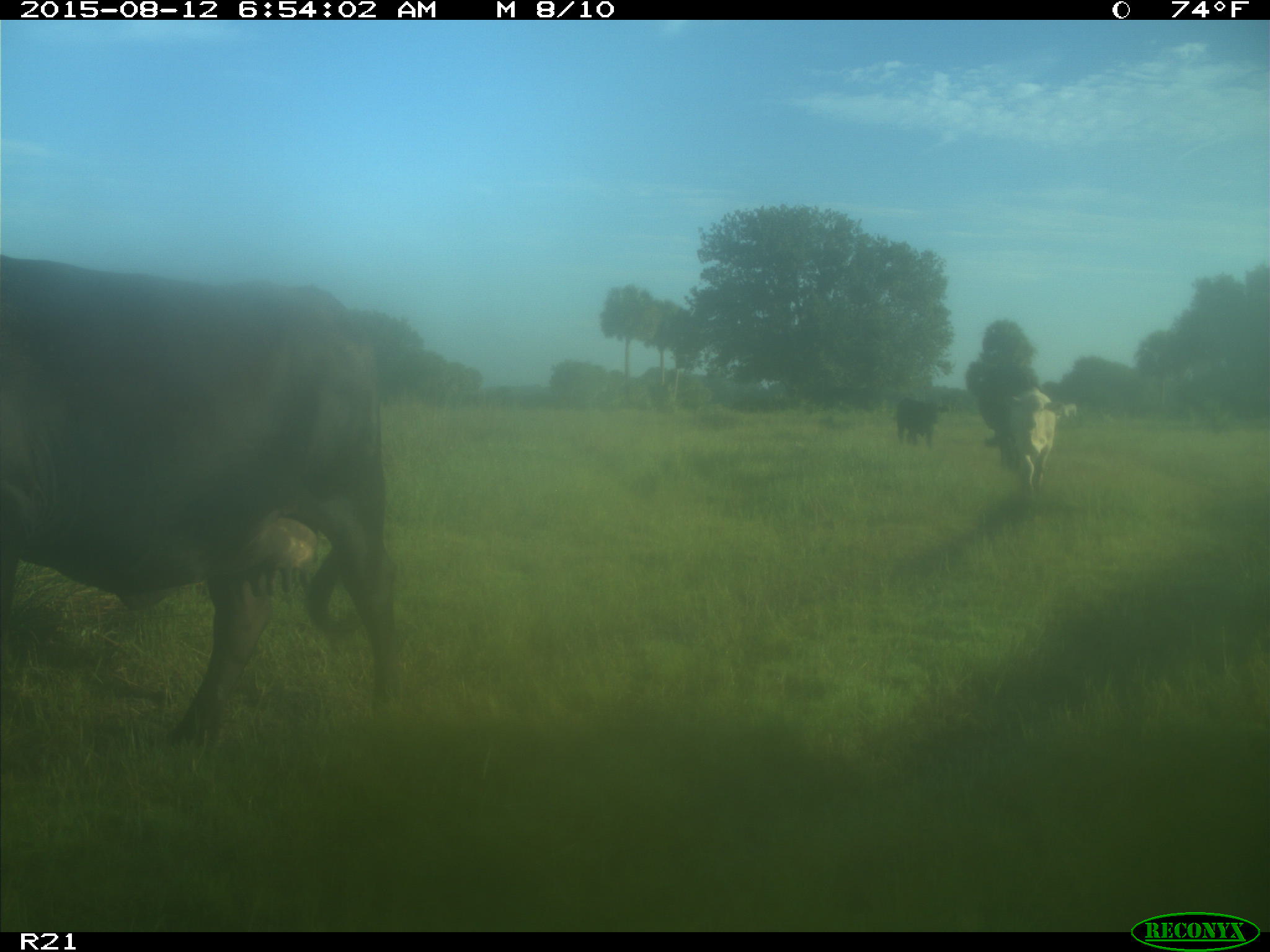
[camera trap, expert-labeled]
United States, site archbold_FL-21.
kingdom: Animalia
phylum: Chordata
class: Mammalia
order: Artiodactyla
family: Bovidae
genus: Bos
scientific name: Bos taurus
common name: domestic cow